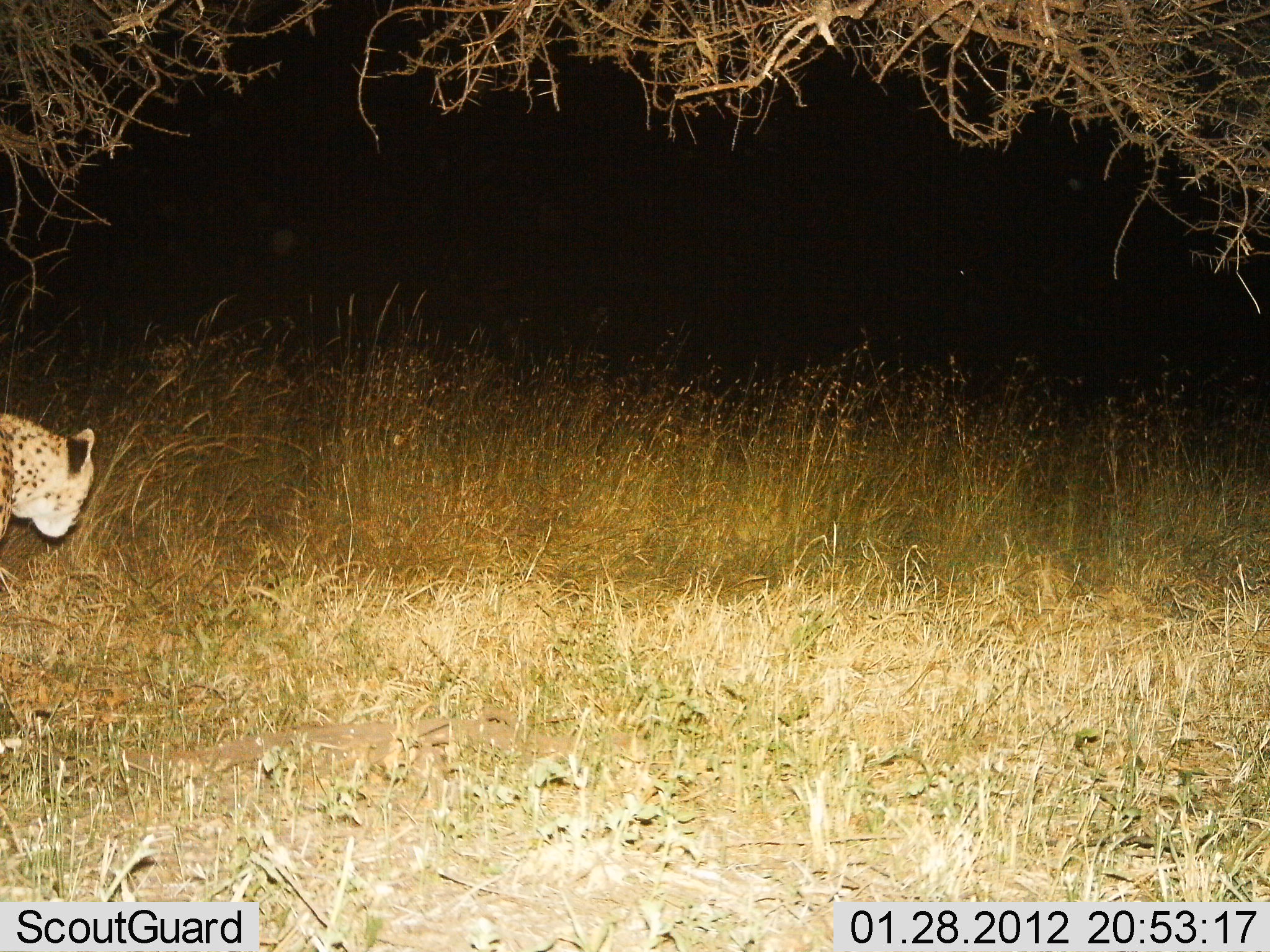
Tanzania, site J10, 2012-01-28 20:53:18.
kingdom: Animalia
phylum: Chordata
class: Mammalia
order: Carnivora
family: Felidae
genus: Acinonyx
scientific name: Acinonyx jubatus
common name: cheetah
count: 1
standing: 50%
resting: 0%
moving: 55%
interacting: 0%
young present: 0%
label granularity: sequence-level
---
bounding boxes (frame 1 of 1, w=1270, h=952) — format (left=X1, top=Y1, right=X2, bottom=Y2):
animal: (left=0, top=408, right=99, bottom=563)